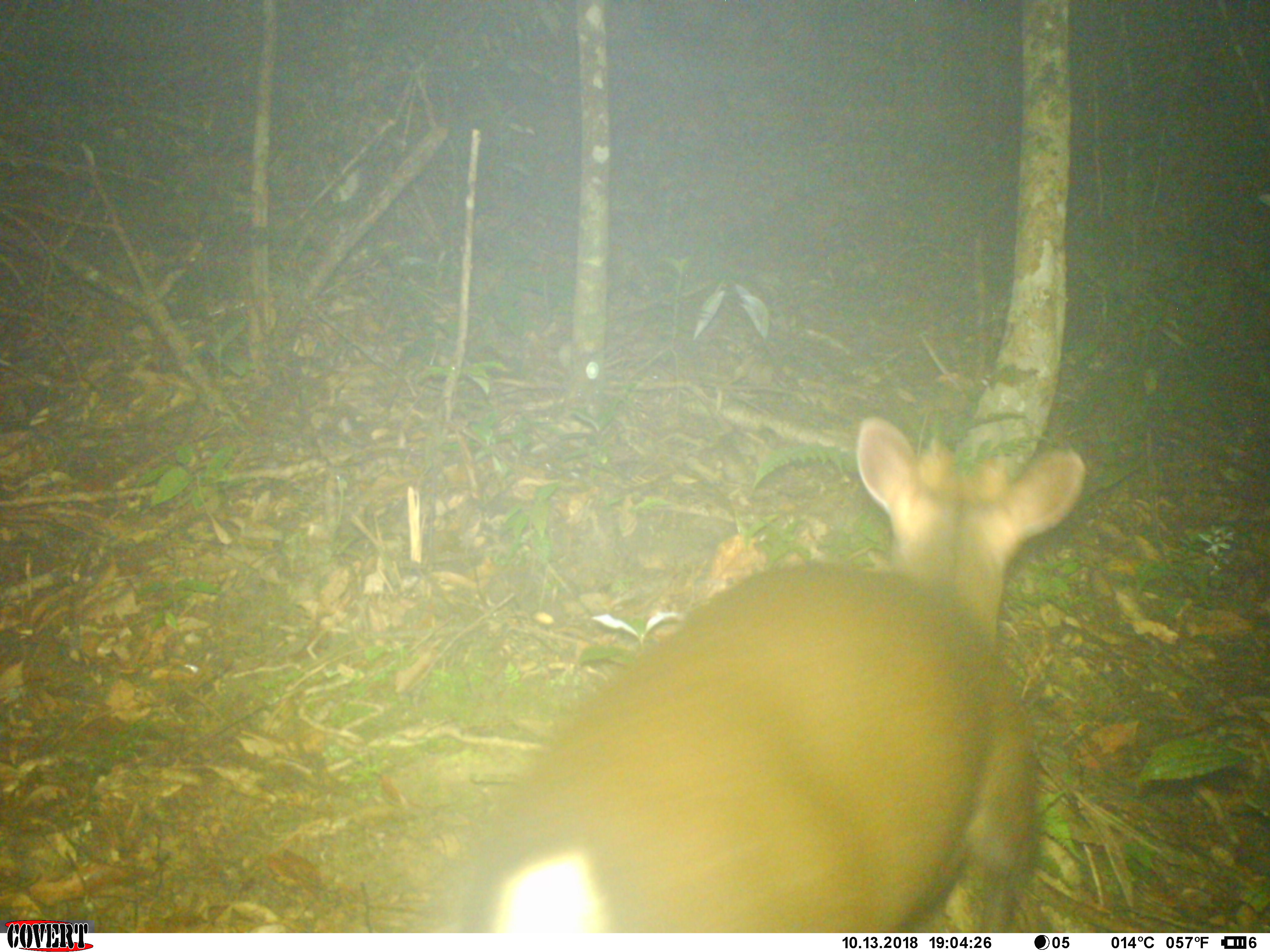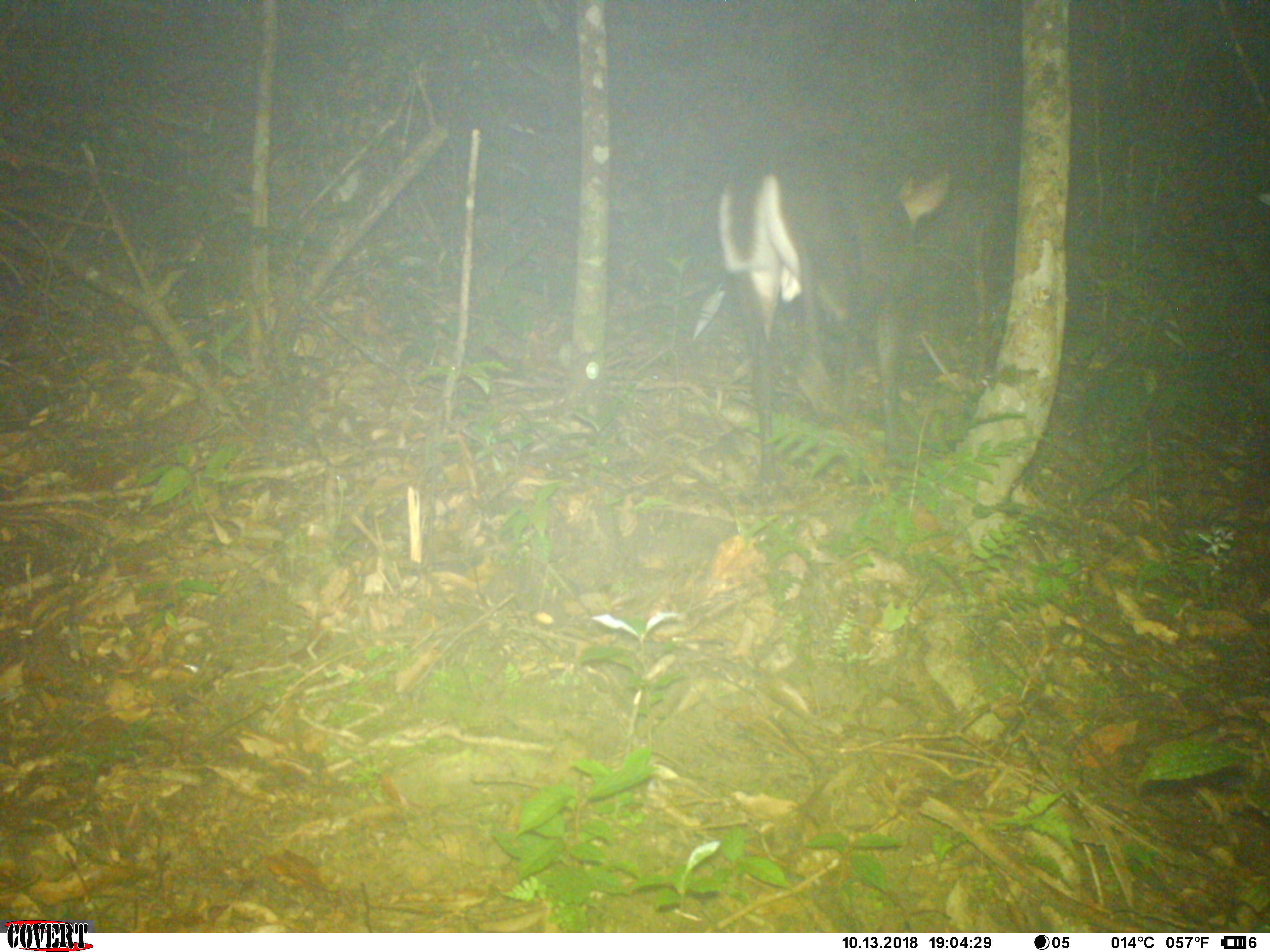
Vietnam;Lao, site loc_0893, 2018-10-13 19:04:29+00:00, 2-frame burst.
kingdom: Animalia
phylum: Chordata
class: Mammalia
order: Artiodactyla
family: Cervidae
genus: Muntiacus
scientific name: Muntiacus rooseveltorum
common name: roosevelt's muntjac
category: roosevelts muntjac group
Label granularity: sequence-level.